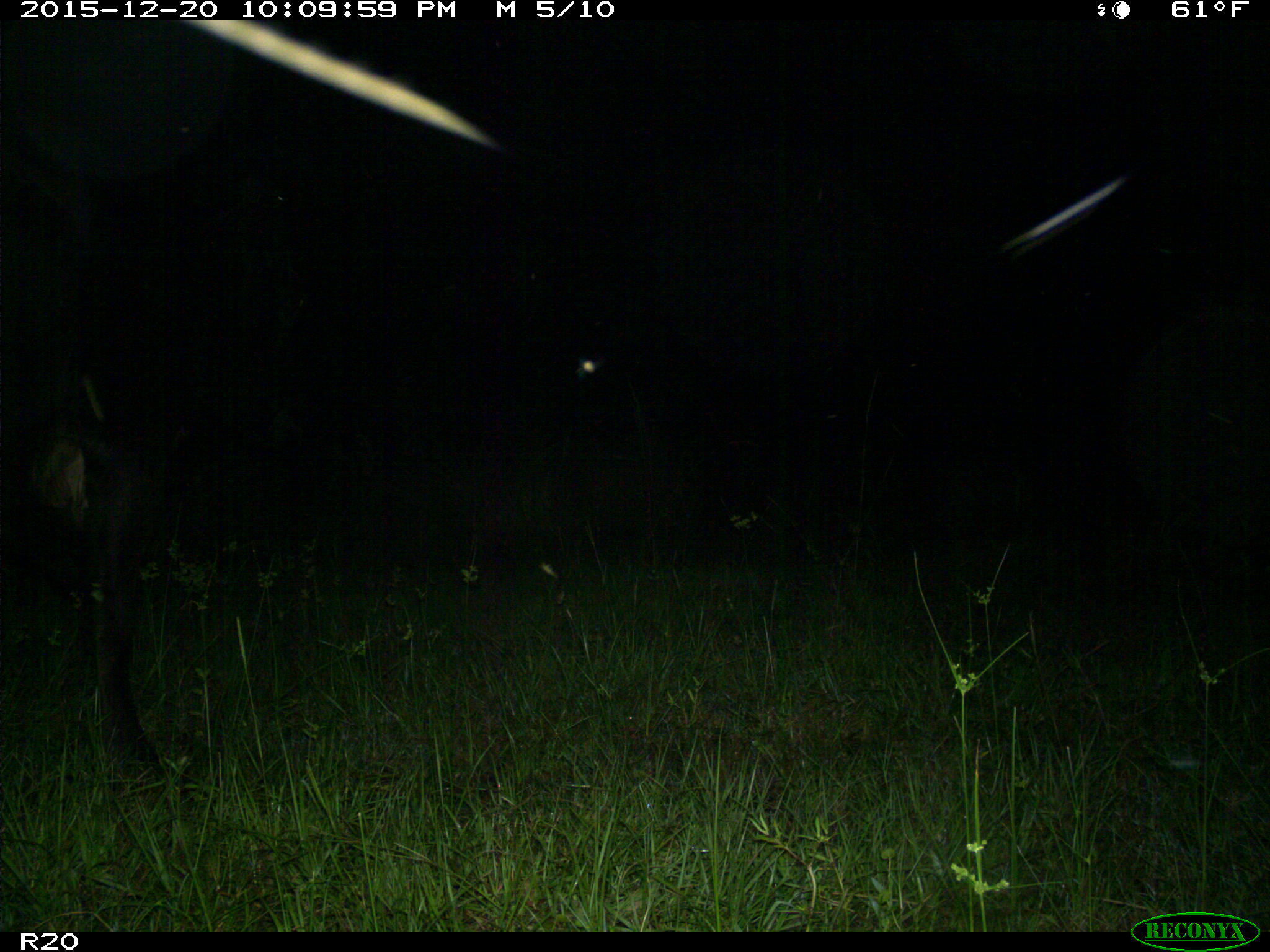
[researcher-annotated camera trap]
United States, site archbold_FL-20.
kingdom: Animalia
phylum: Chordata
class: Mammalia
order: Artiodactyla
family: Bovidae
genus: Bos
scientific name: Bos taurus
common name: domestic cow